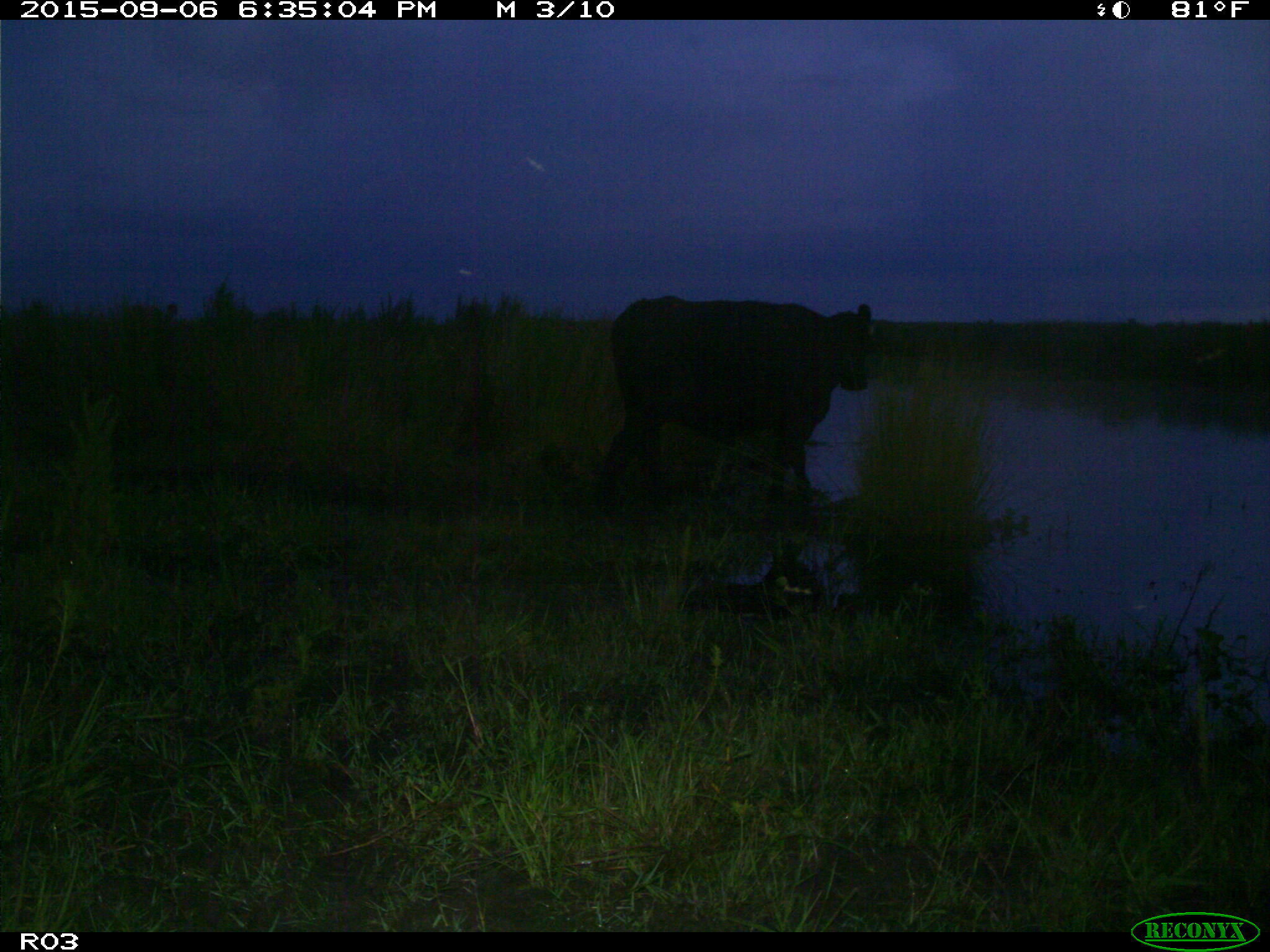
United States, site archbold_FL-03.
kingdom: Animalia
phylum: Chordata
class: Mammalia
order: Artiodactyla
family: Bovidae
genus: Bos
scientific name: Bos taurus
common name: domestic cow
Bos taurus (domestic cow).